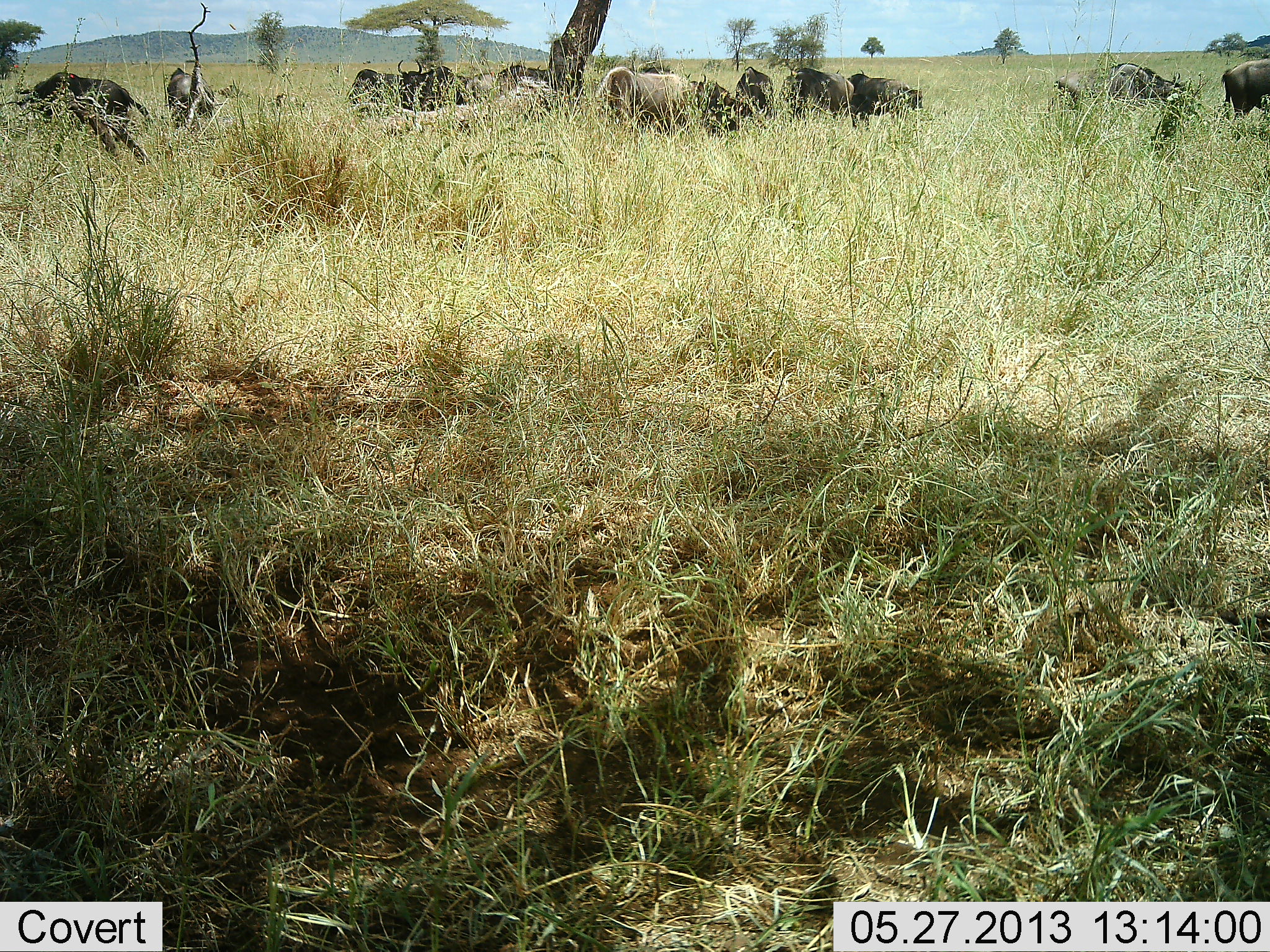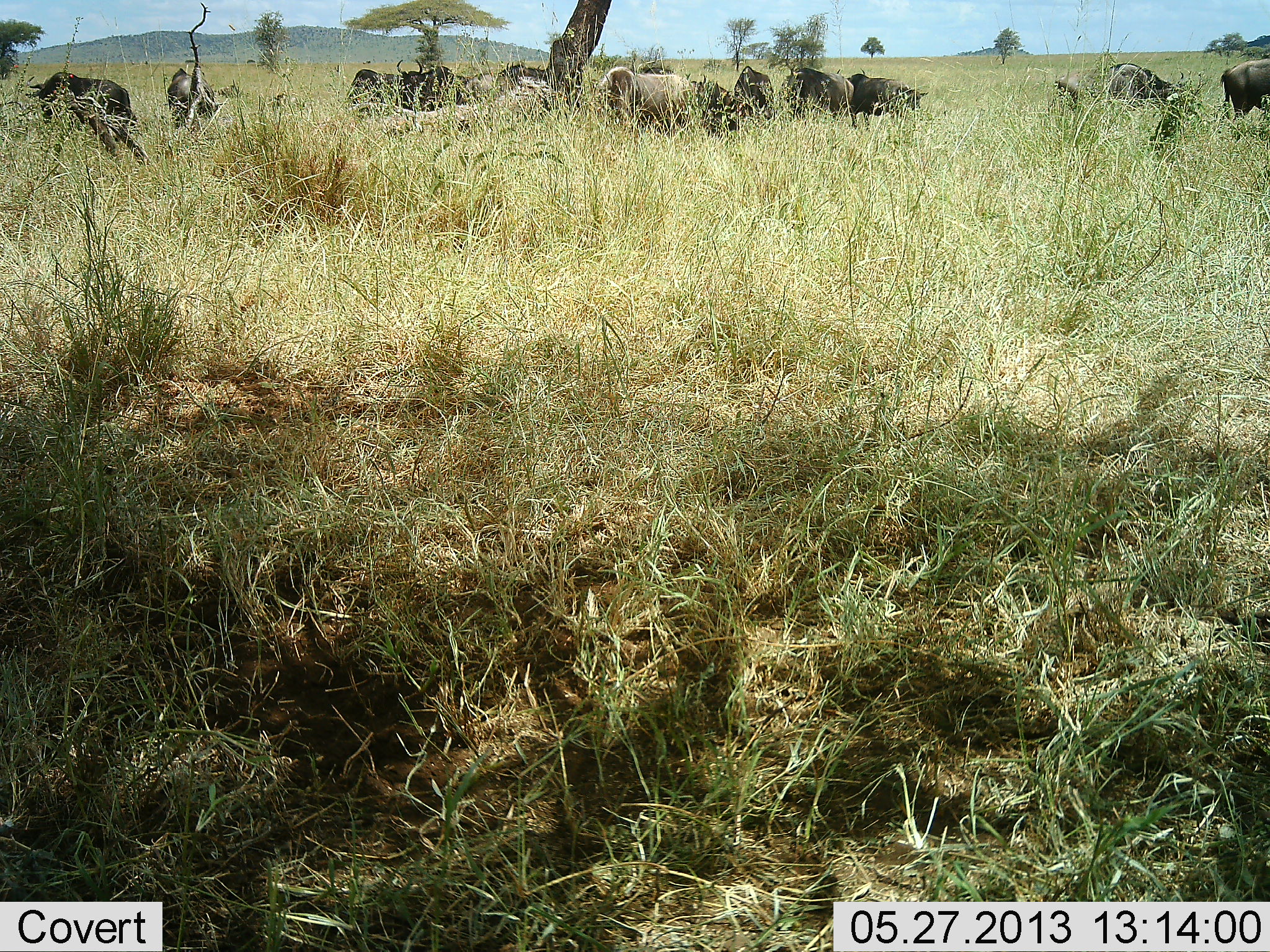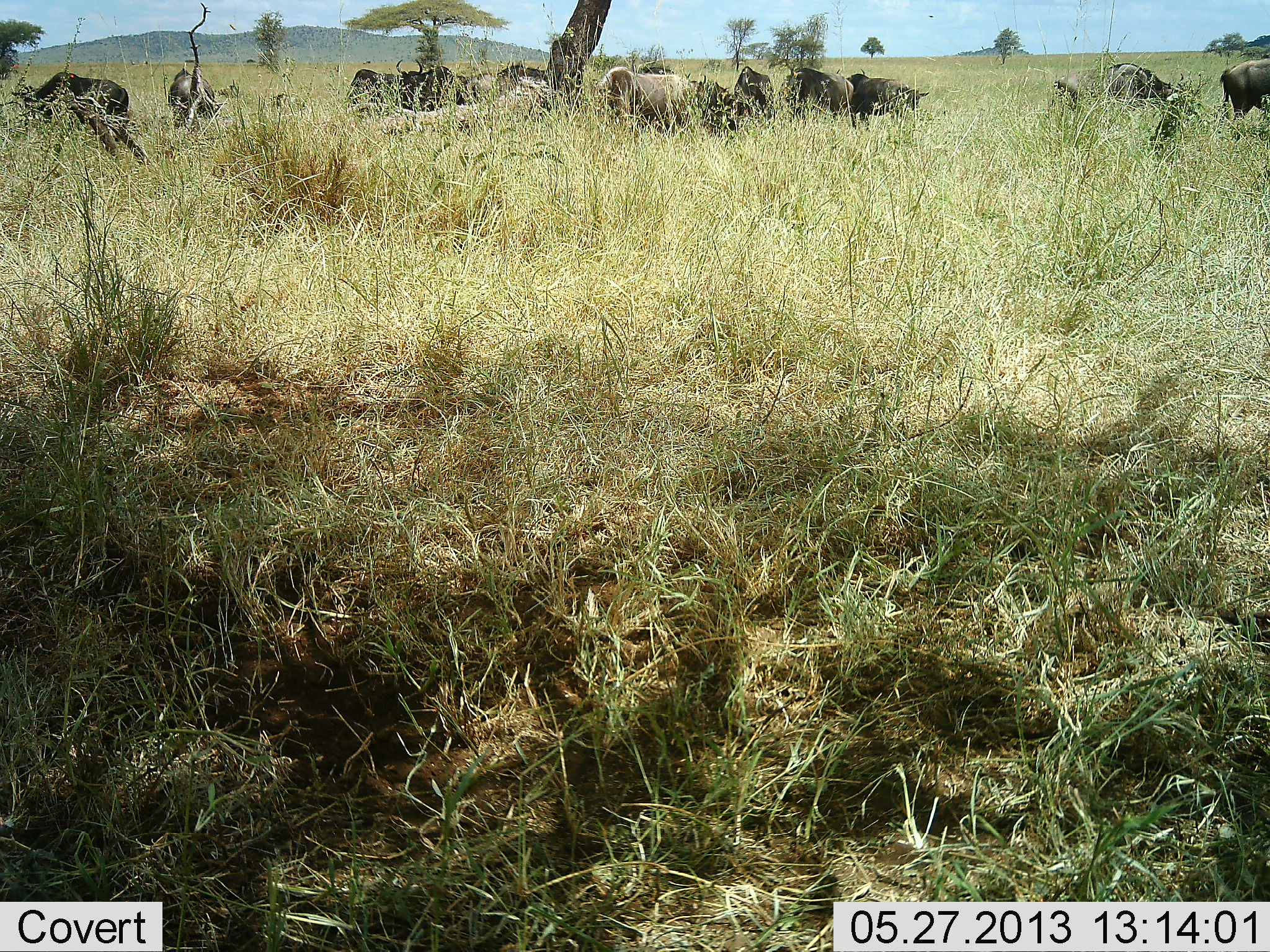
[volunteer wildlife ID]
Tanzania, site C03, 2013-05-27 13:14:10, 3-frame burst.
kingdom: Animalia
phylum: Chordata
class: Mammalia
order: Artiodactyla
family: Bovidae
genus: Connochaetes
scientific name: Connochaetes taurinus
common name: blue wildebeest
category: wildebeest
Wildebeest (blue wildebeest) (Connochaetes taurinus), count 11-50. Behavior (volunteer vote fractions): standing 70%, resting 10%, moving 0%, interacting 0%. Young present (vote fraction): 0%. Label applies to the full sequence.